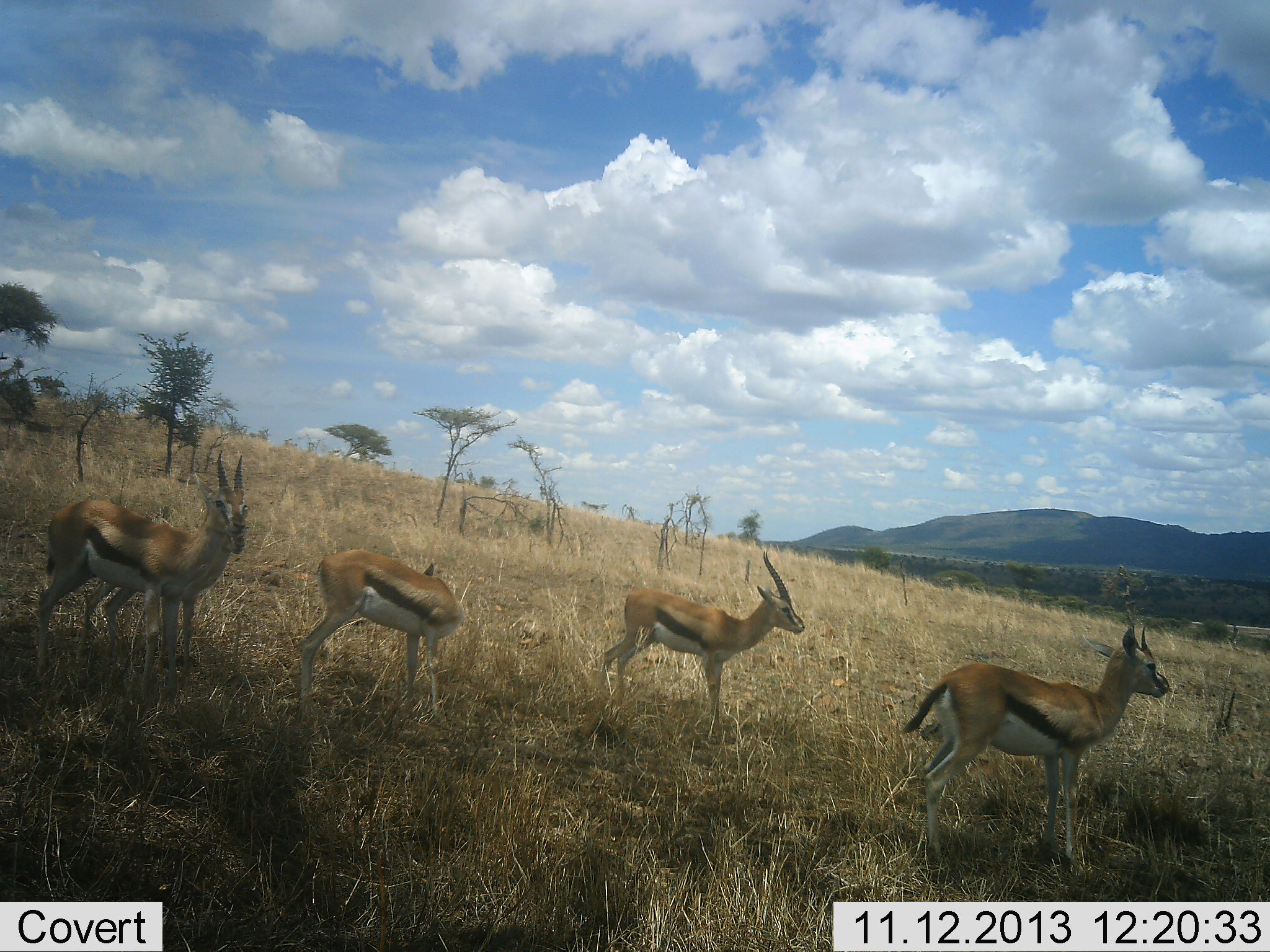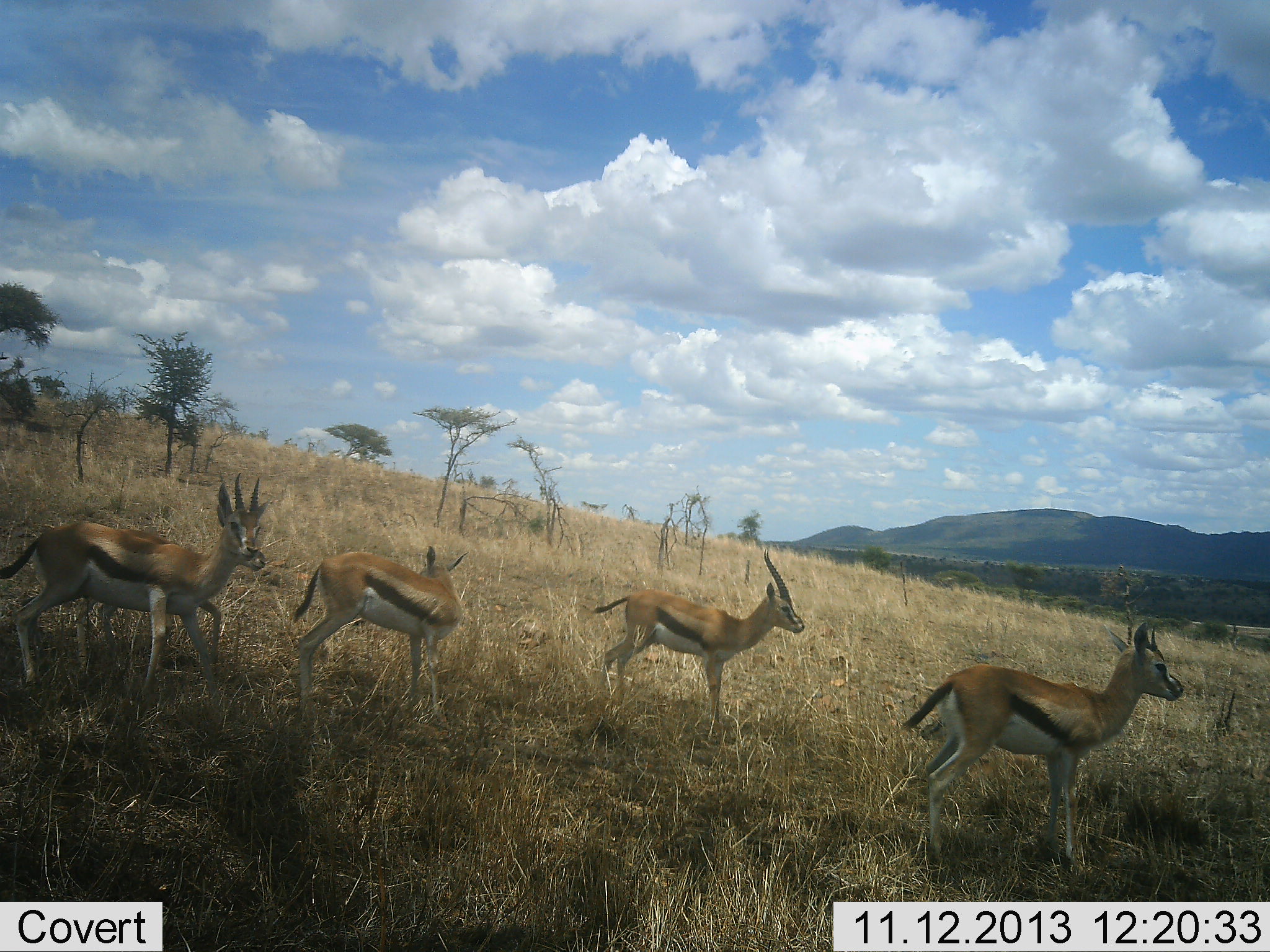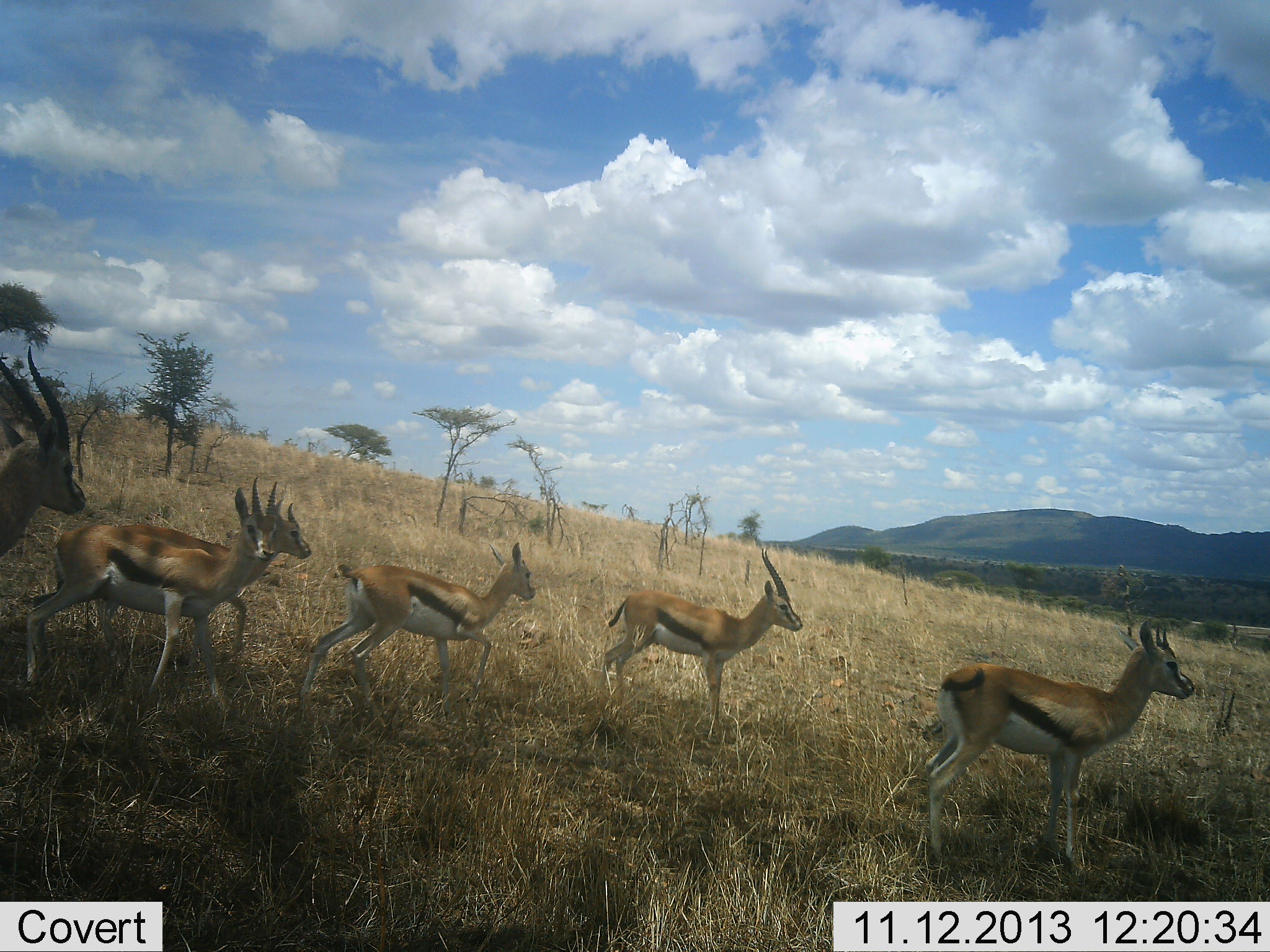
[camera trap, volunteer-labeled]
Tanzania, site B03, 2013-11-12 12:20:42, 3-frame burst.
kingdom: Animalia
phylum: Chordata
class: Mammalia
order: Artiodactyla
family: Bovidae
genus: Eudorcas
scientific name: Eudorcas thomsonii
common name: thomson's gazelle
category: gazellethomsons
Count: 5.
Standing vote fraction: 64%.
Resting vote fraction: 3%.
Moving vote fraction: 61%.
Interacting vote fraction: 0%.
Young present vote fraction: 8%.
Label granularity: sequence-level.